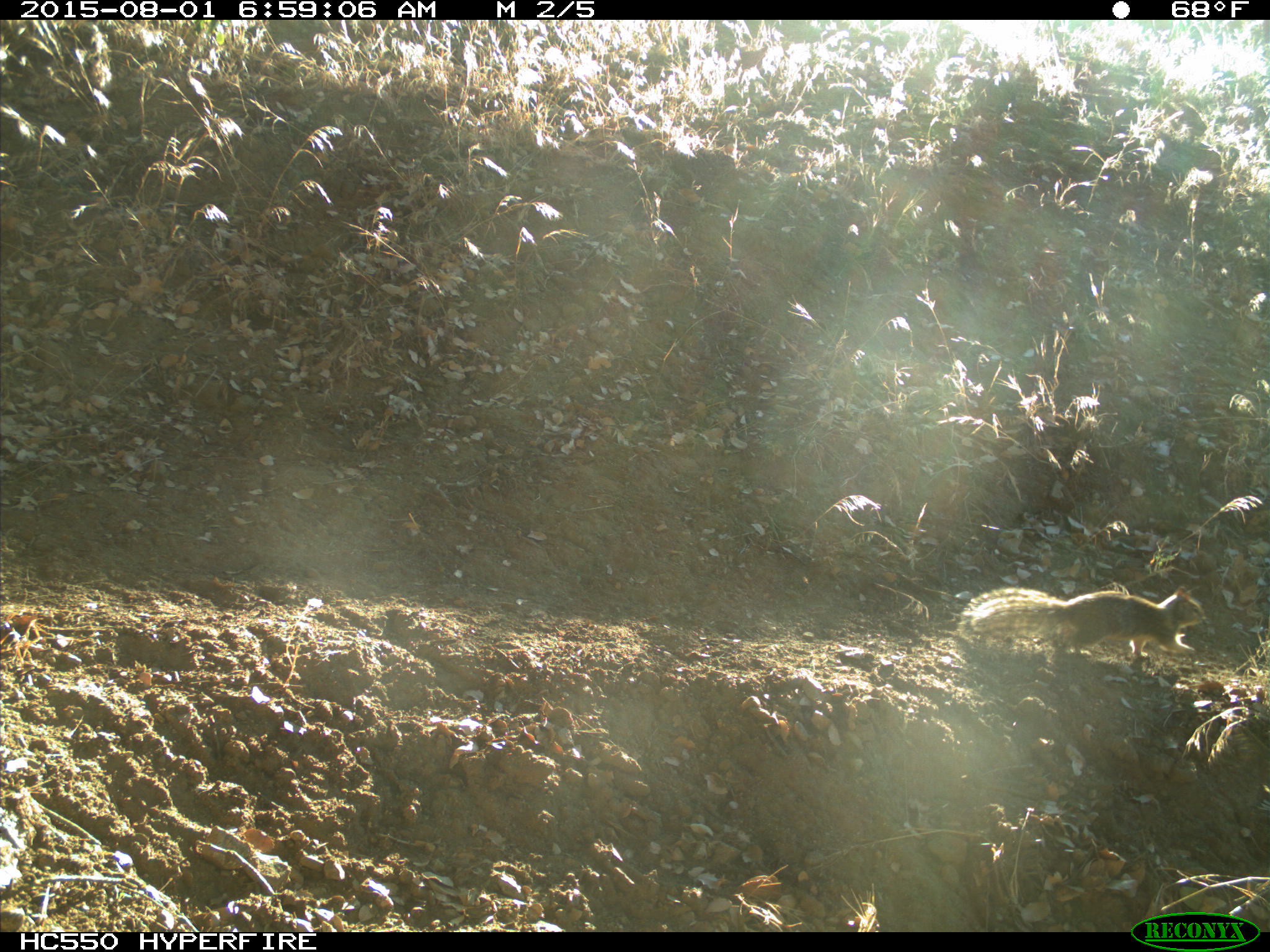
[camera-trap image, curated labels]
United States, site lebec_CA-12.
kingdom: Animalia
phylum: Chordata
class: Mammalia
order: Rodentia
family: Sciuridae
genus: Otospermophilus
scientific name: Otospermophilus beecheyi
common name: california ground squirrel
Otospermophilus beecheyi (california ground squirrel).